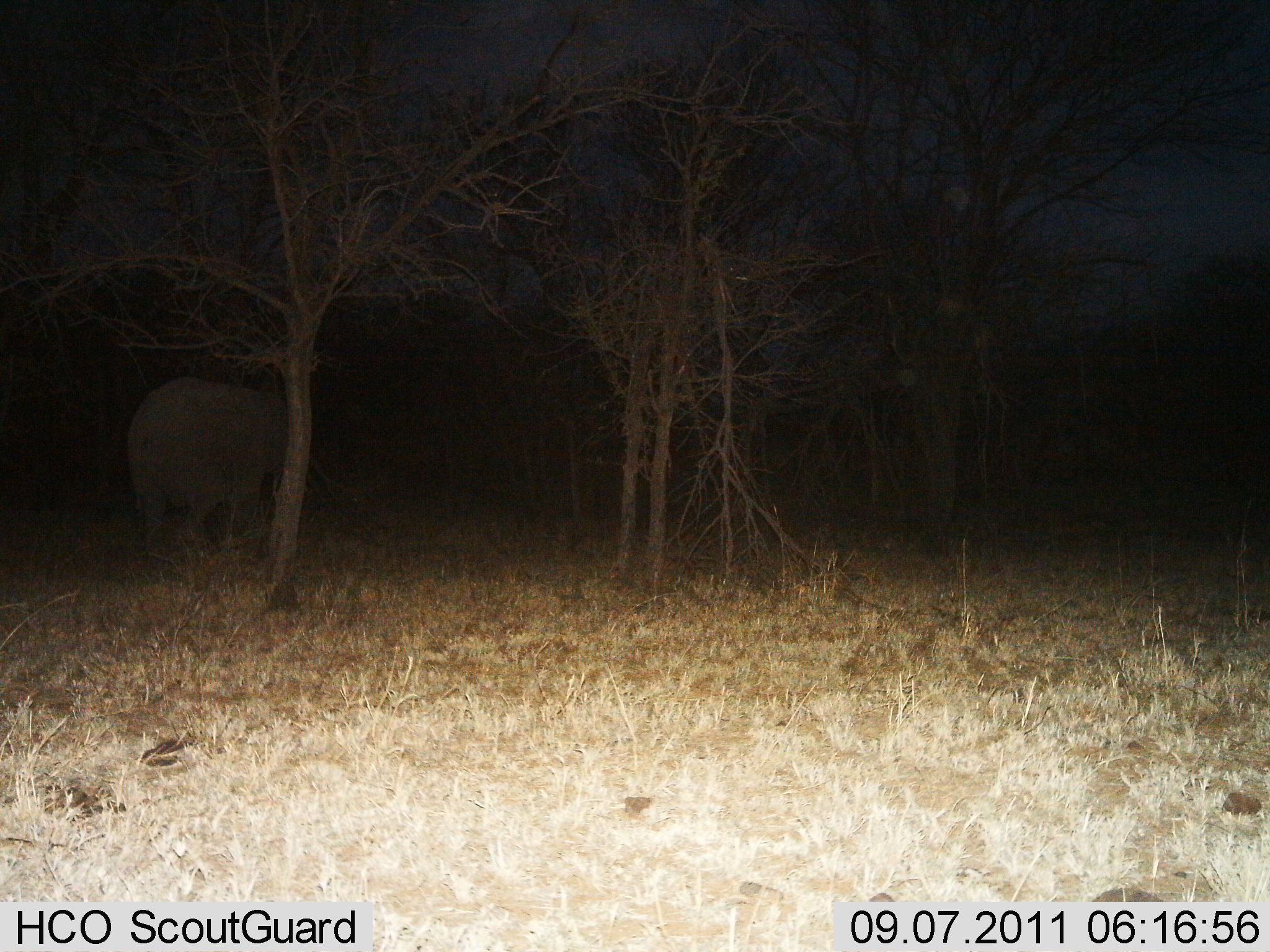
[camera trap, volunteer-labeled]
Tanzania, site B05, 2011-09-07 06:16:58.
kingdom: Animalia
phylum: Chordata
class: Mammalia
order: Proboscidea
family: Elephantidae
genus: Loxodonta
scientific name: Loxodonta africana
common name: african bush elephant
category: elephant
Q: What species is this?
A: Elephant (african bush elephant) (Loxodonta africana).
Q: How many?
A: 1.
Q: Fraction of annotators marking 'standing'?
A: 67%.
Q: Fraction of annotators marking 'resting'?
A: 7%.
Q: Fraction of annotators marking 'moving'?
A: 27%.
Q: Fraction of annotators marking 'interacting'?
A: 0%.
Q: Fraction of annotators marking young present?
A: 0%.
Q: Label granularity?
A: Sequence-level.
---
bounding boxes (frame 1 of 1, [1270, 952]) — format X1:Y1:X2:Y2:
animal: 128:373:289:581